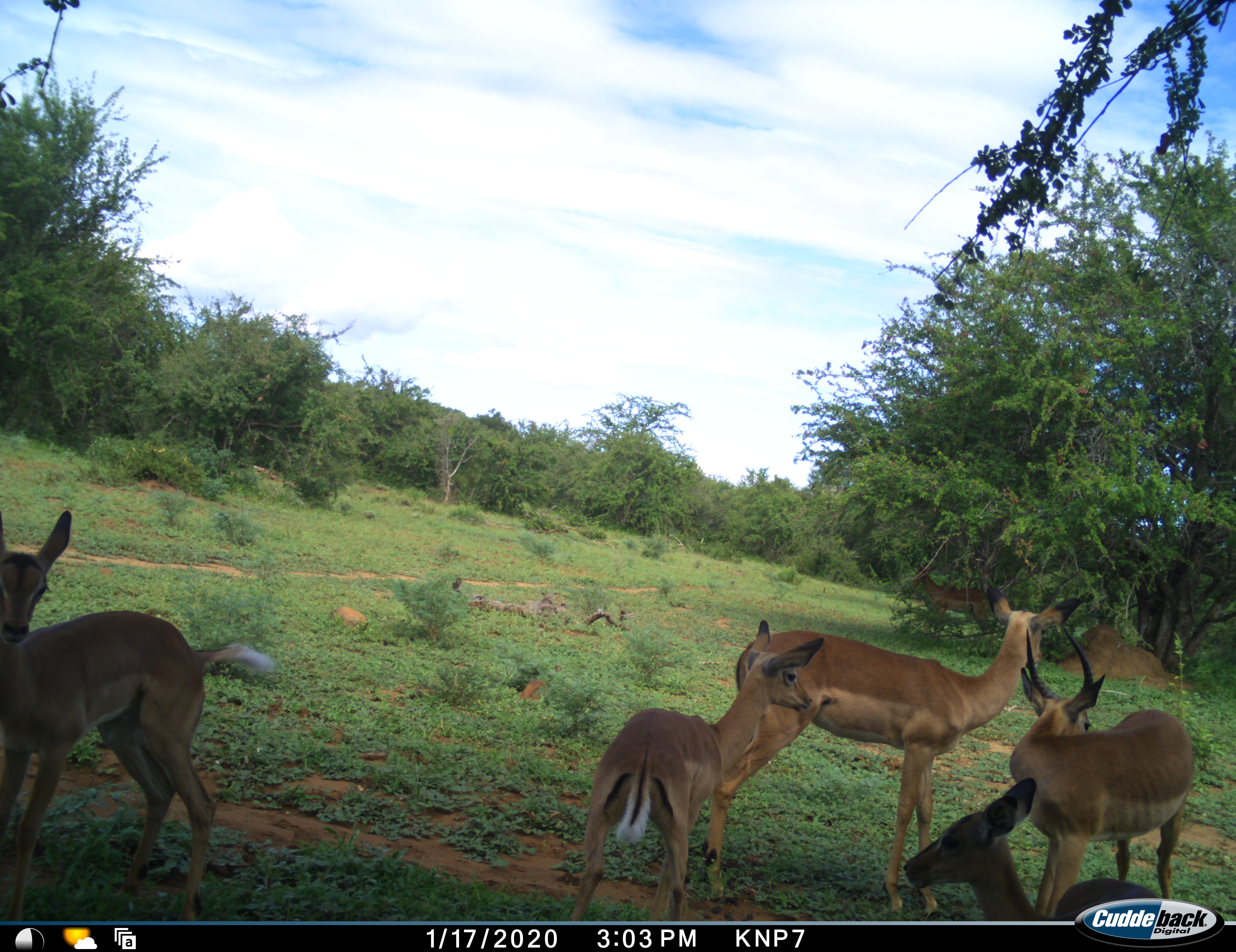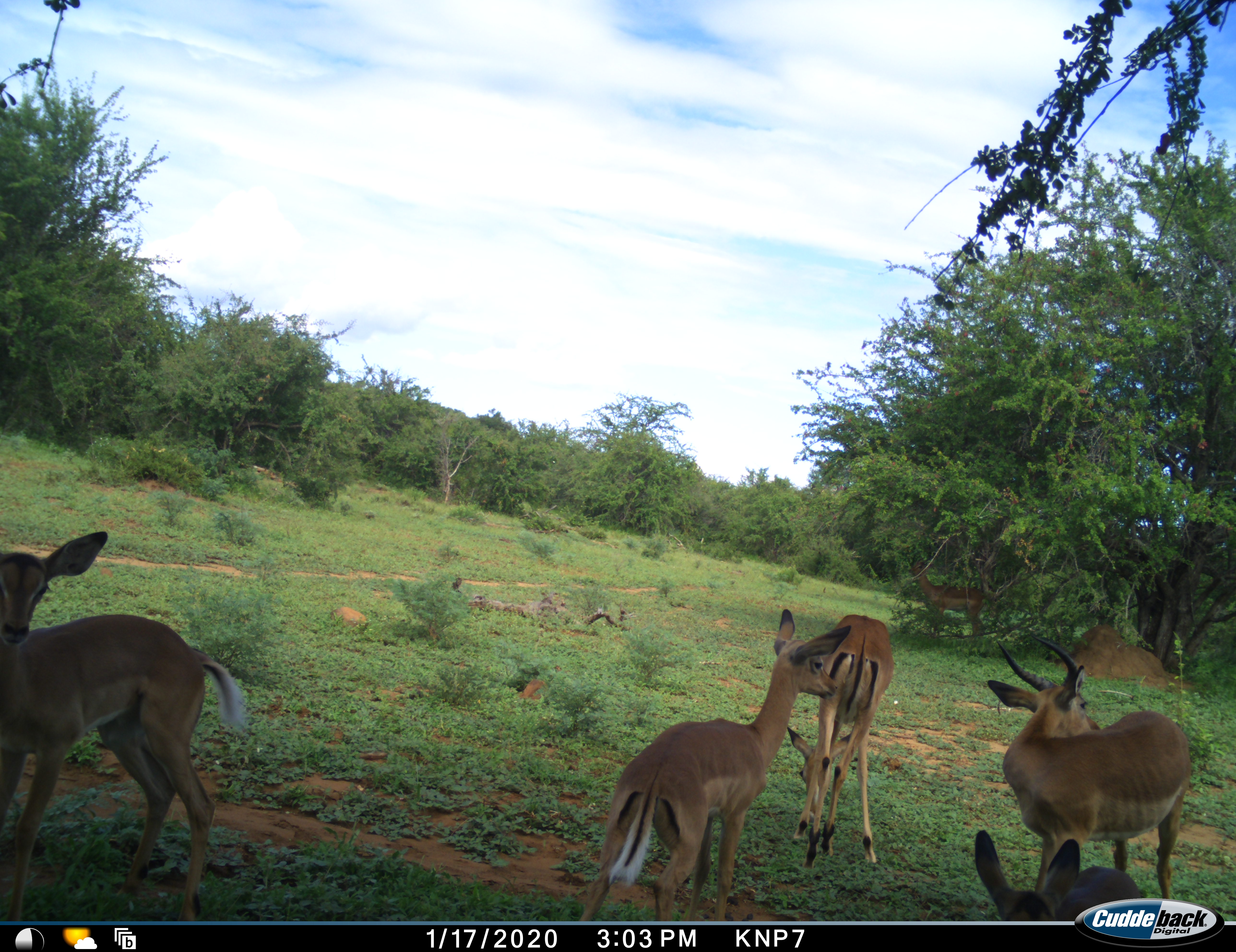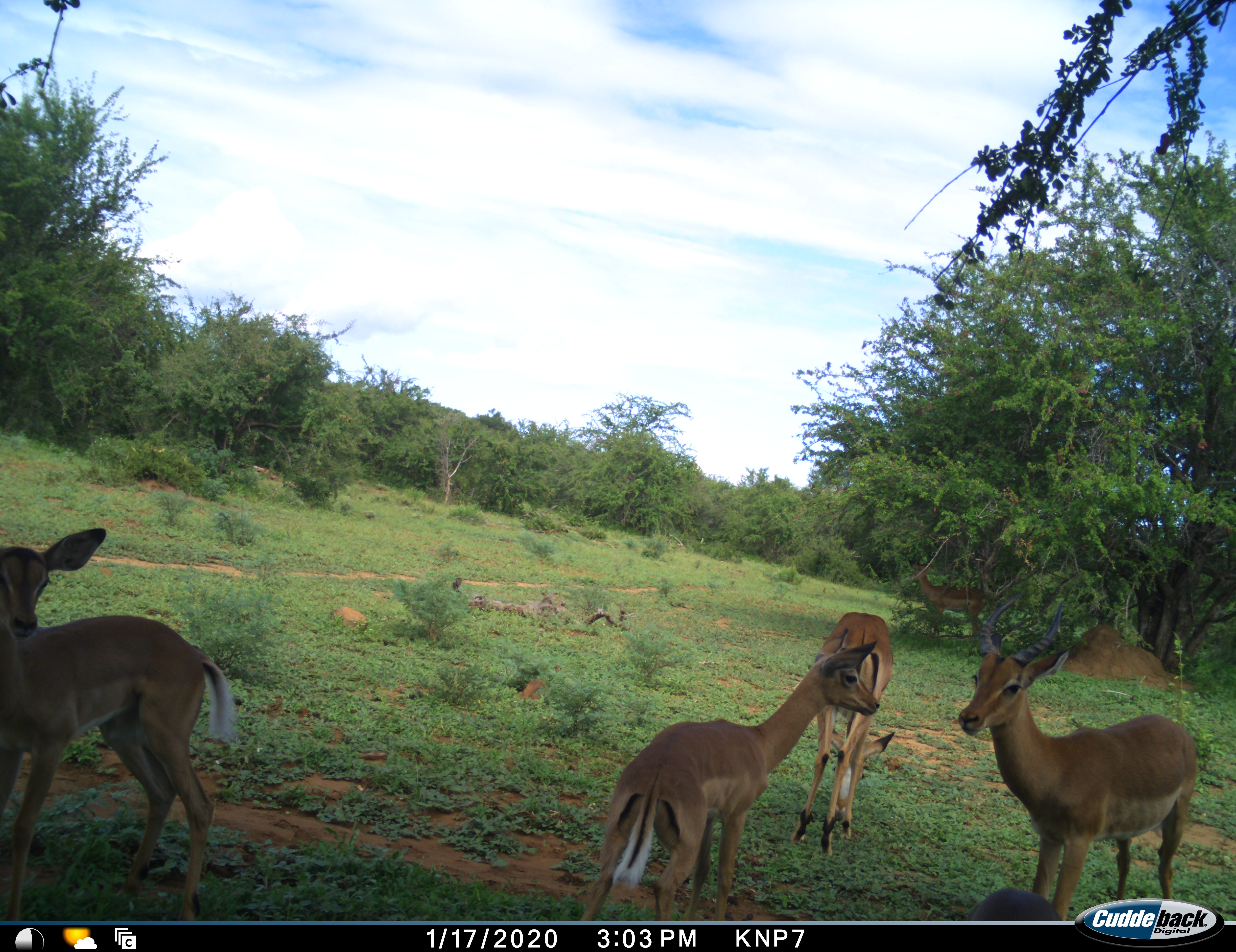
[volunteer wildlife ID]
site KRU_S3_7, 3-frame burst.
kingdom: Animalia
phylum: Chordata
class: Mammalia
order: Artiodactyla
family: Bovidae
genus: Aepyceros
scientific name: Aepyceros melampus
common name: impala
Impala (Aepyceros melampus), count 6. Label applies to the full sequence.